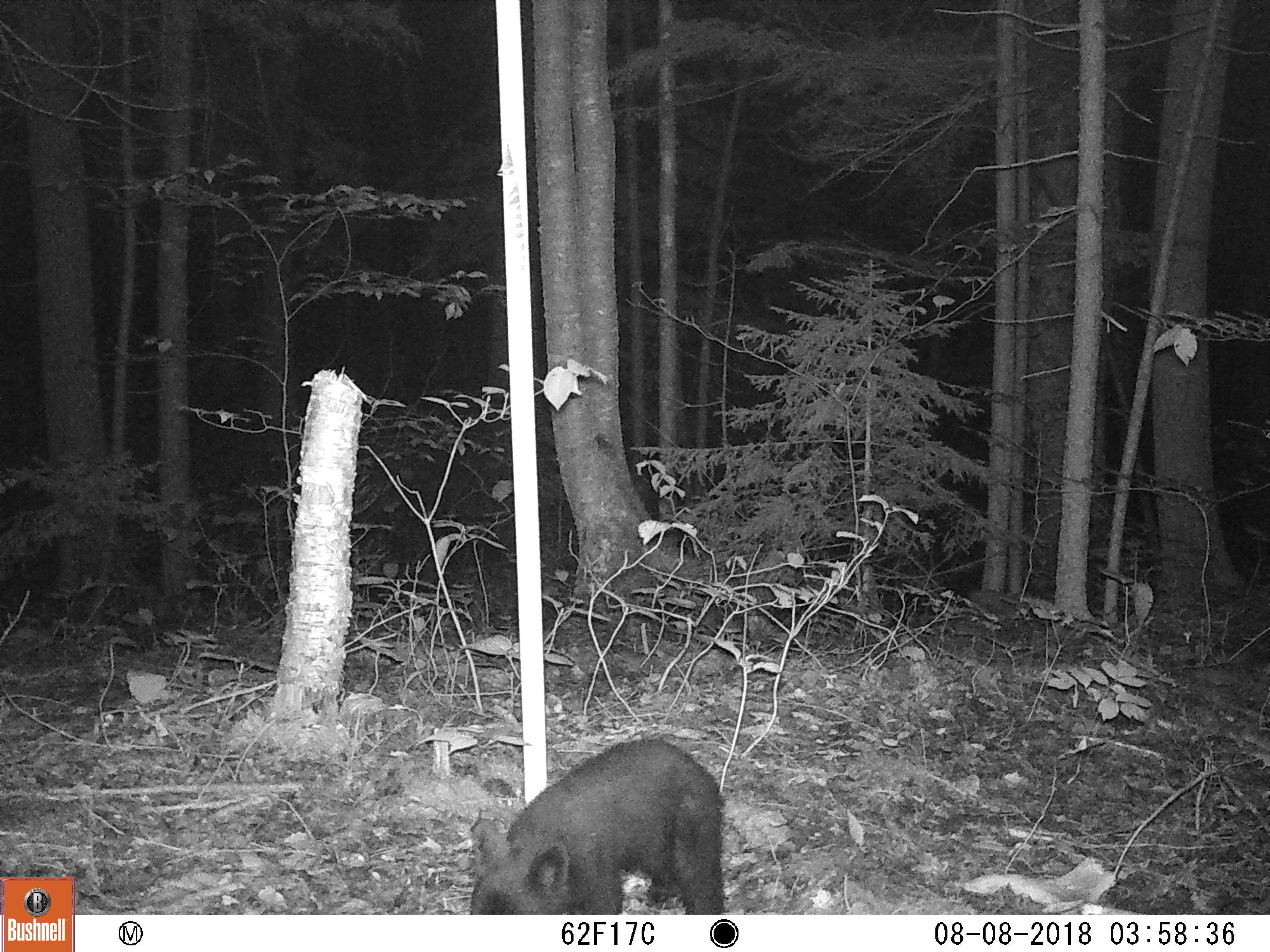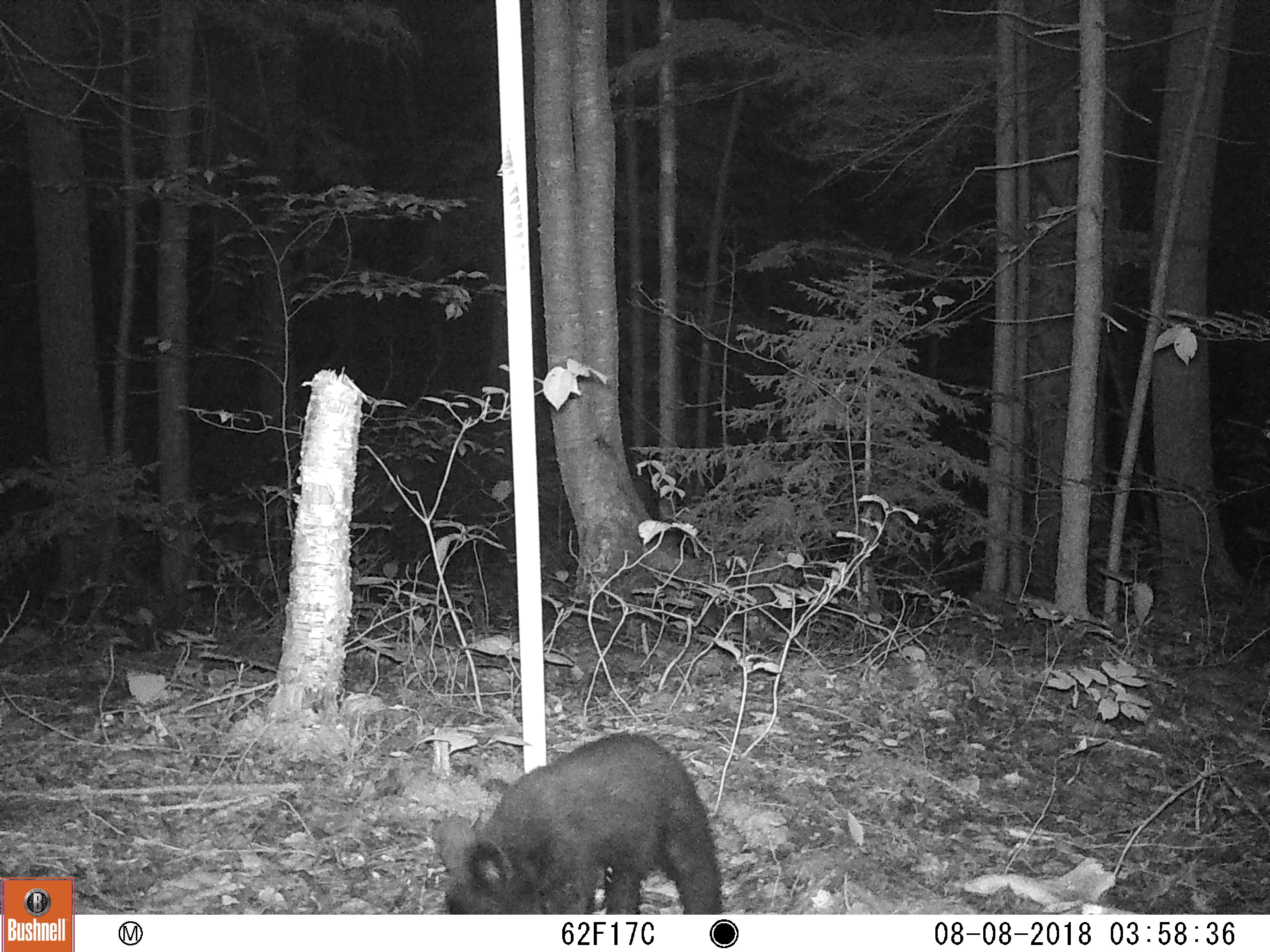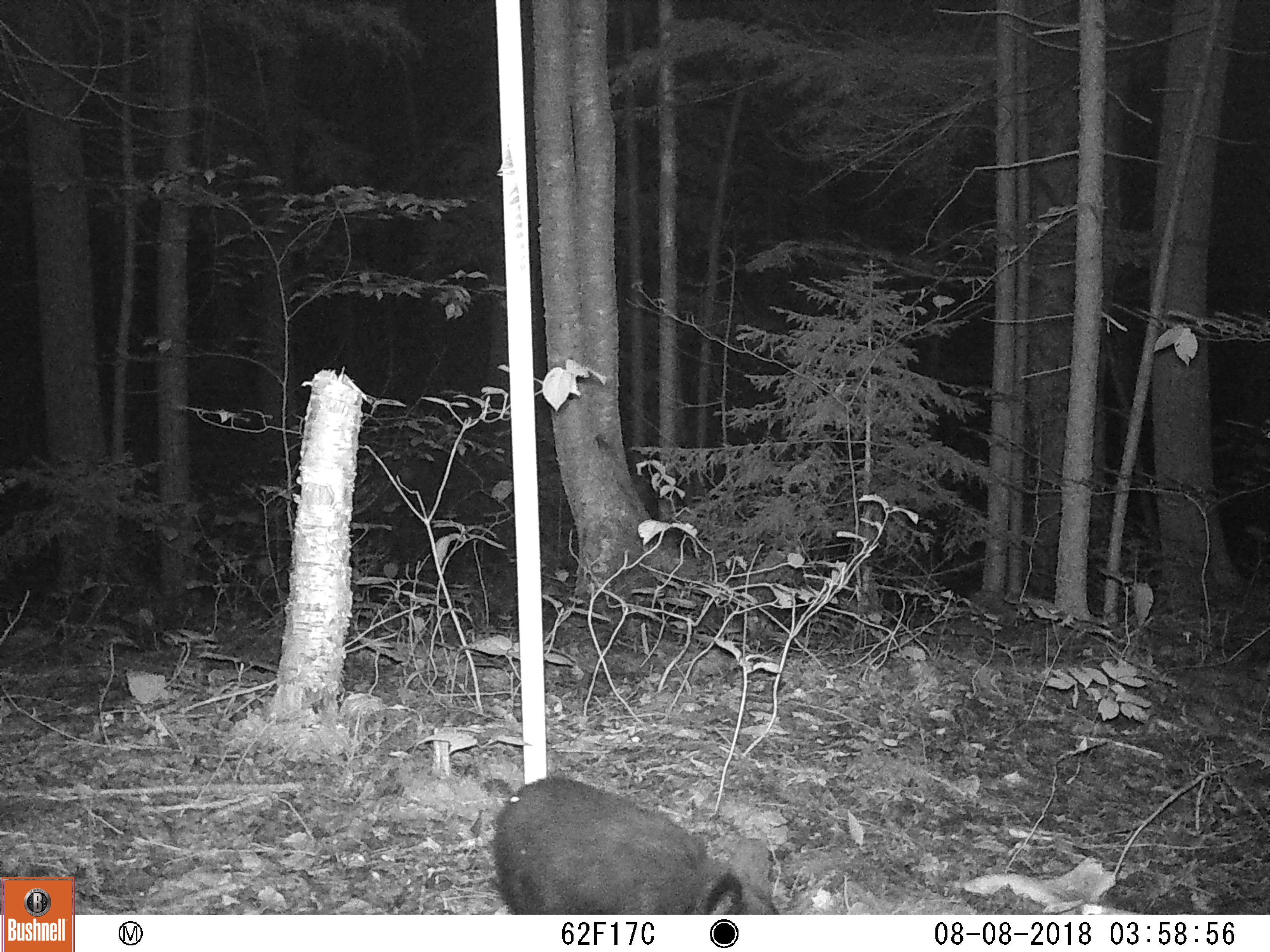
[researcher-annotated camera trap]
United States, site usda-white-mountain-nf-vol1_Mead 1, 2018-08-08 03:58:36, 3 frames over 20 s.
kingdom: Animalia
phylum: Chordata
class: Mammalia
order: Carnivora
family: Ursidae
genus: Ursus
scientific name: Ursus americanus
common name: black bear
Black bear (Ursus americanus).